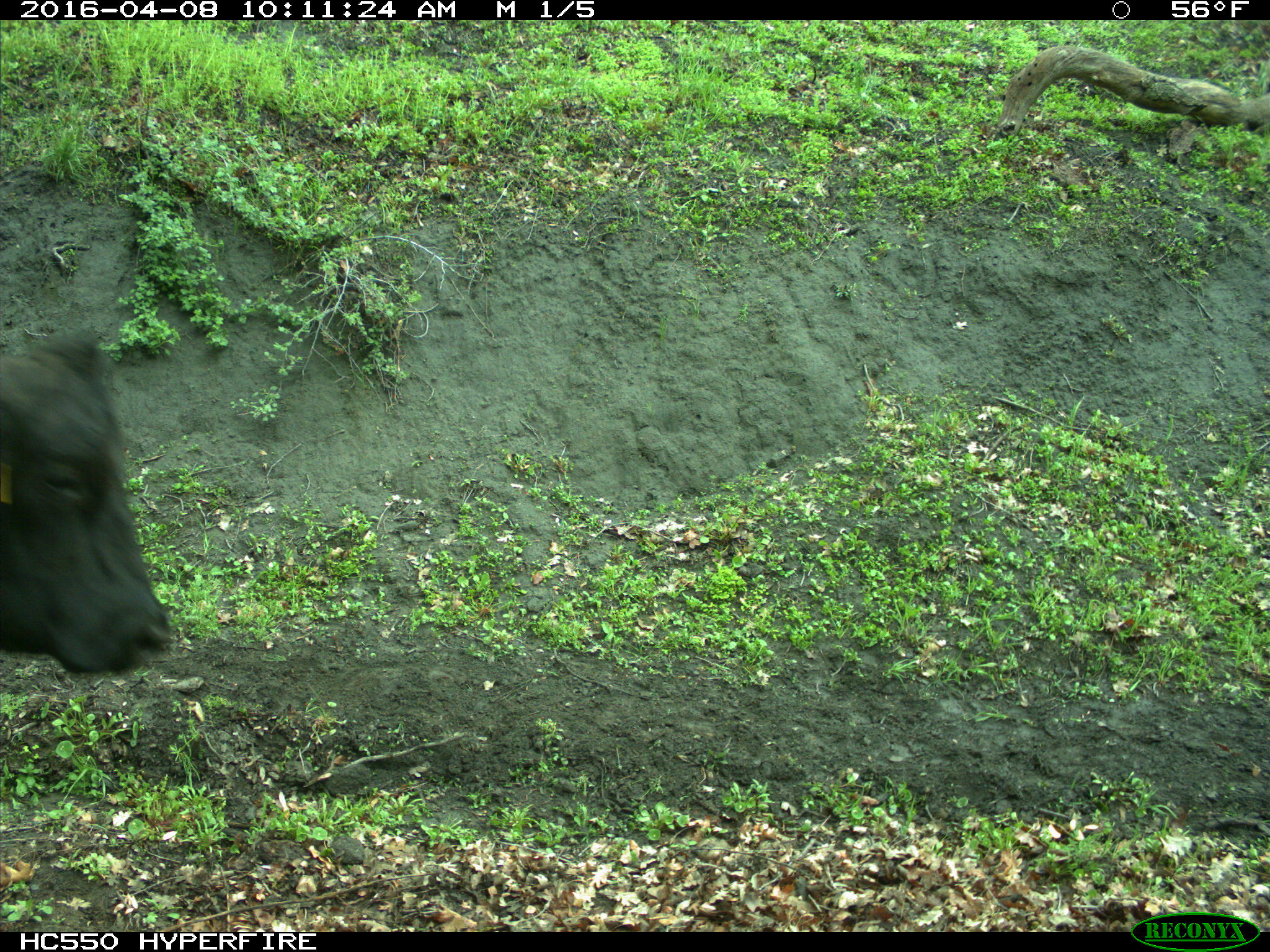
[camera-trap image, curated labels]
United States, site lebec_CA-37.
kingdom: Animalia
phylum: Chordata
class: Mammalia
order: Artiodactyla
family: Bovidae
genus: Bos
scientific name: Bos taurus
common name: domestic cow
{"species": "Bos taurus (domestic cow)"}